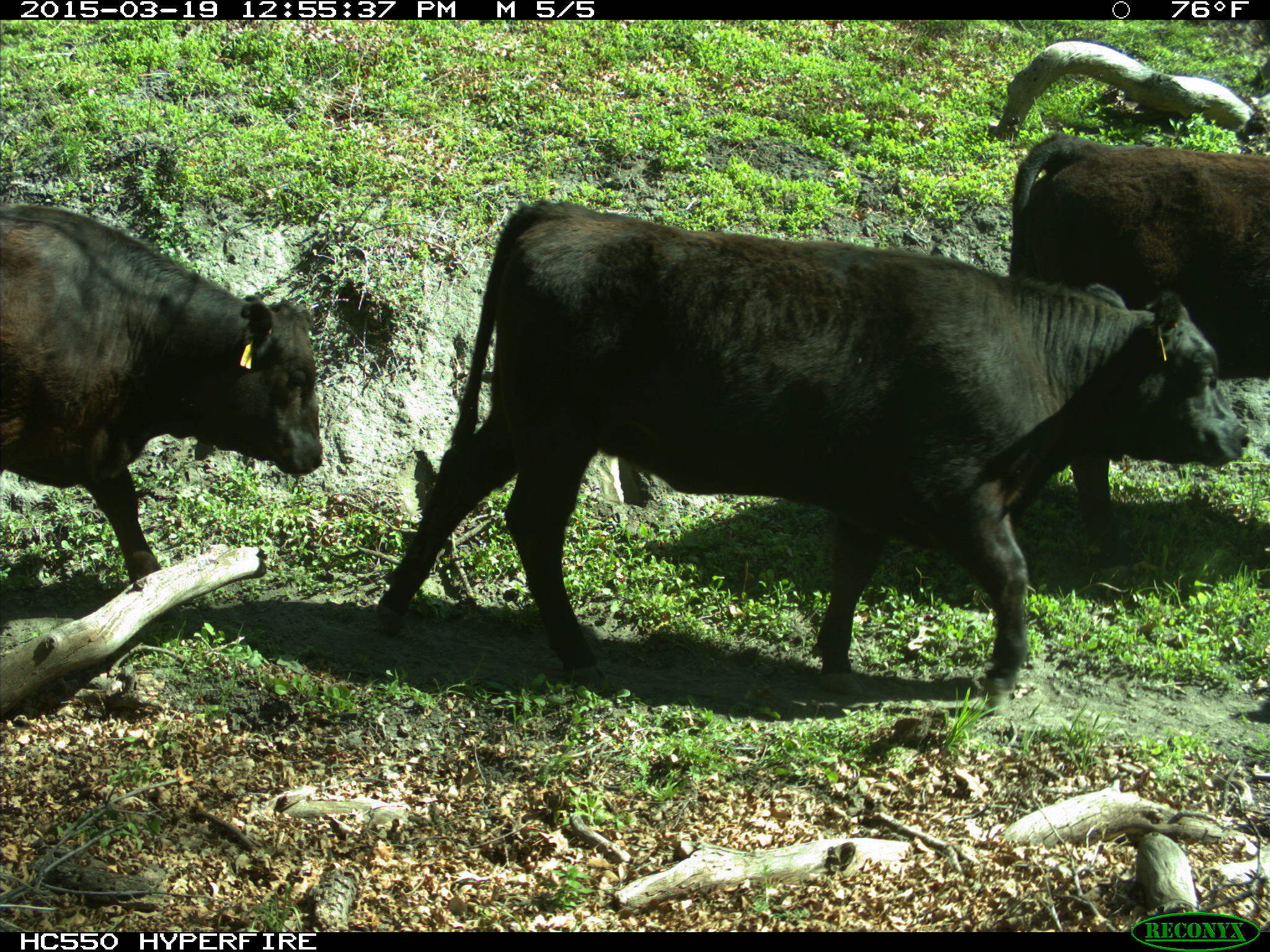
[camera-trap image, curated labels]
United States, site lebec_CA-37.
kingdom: Animalia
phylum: Chordata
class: Mammalia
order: Artiodactyla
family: Bovidae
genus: Bos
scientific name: Bos taurus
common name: domestic cow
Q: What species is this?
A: Bos taurus (domestic cow).